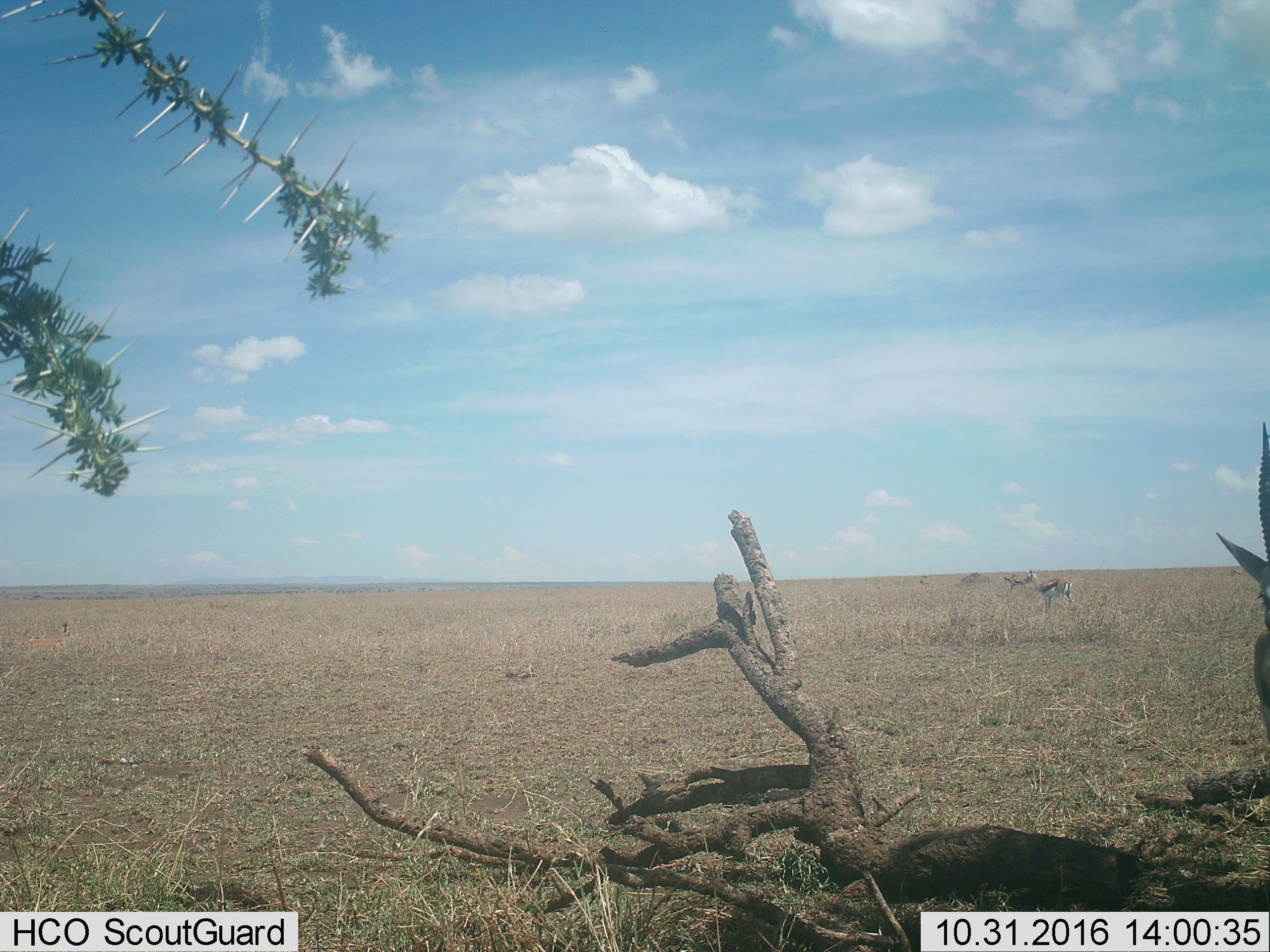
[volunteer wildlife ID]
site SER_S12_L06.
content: unidentified animal